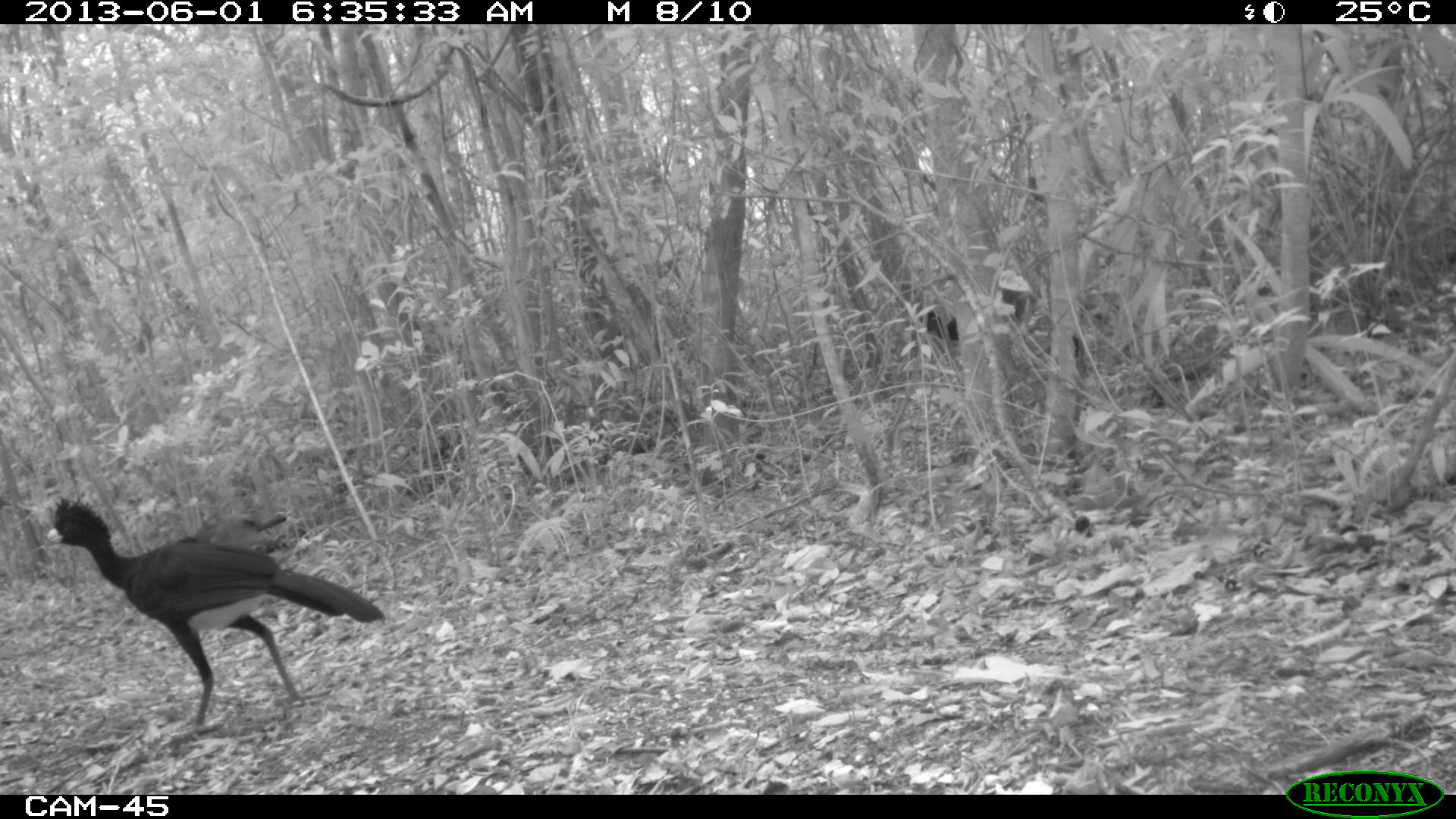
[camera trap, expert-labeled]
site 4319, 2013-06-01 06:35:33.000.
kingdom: Animalia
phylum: Chordata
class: Aves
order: Galliformes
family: Cracidae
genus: Crax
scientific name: Crax rubra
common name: great curassow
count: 4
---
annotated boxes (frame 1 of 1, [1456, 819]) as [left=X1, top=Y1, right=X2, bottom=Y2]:
crax rubra: [left=45, top=497, right=385, bottom=732]; [left=910, top=268, right=1036, bottom=341]